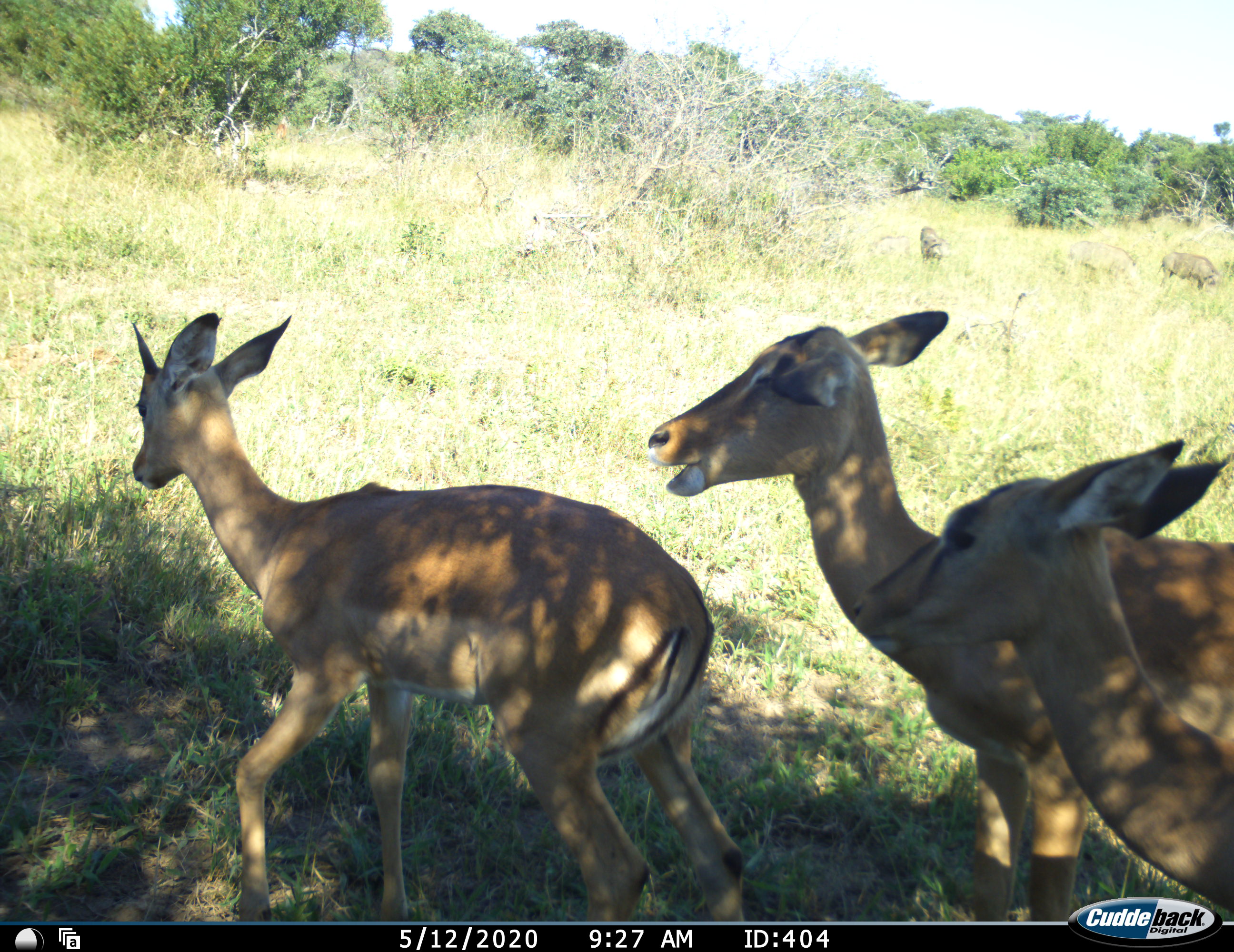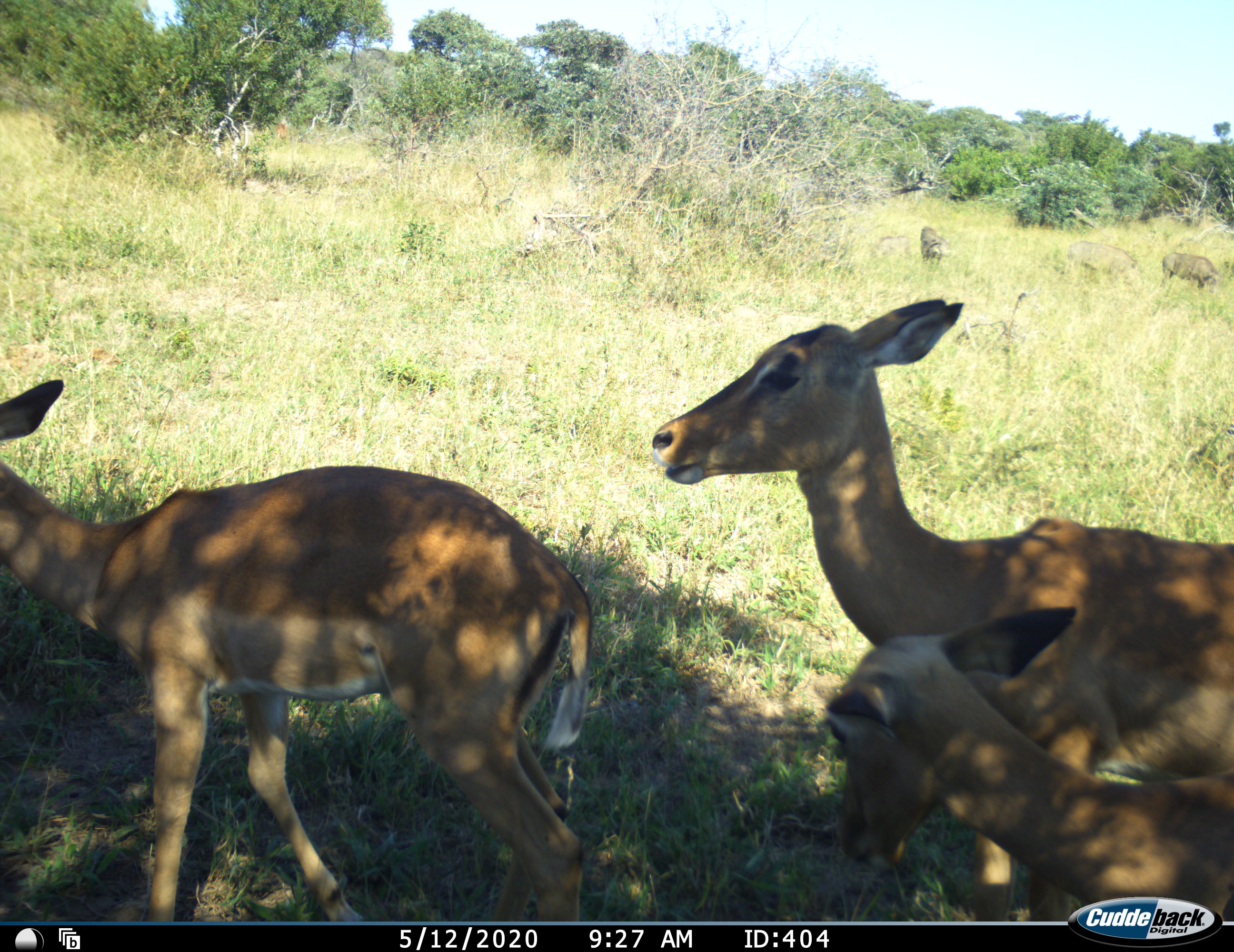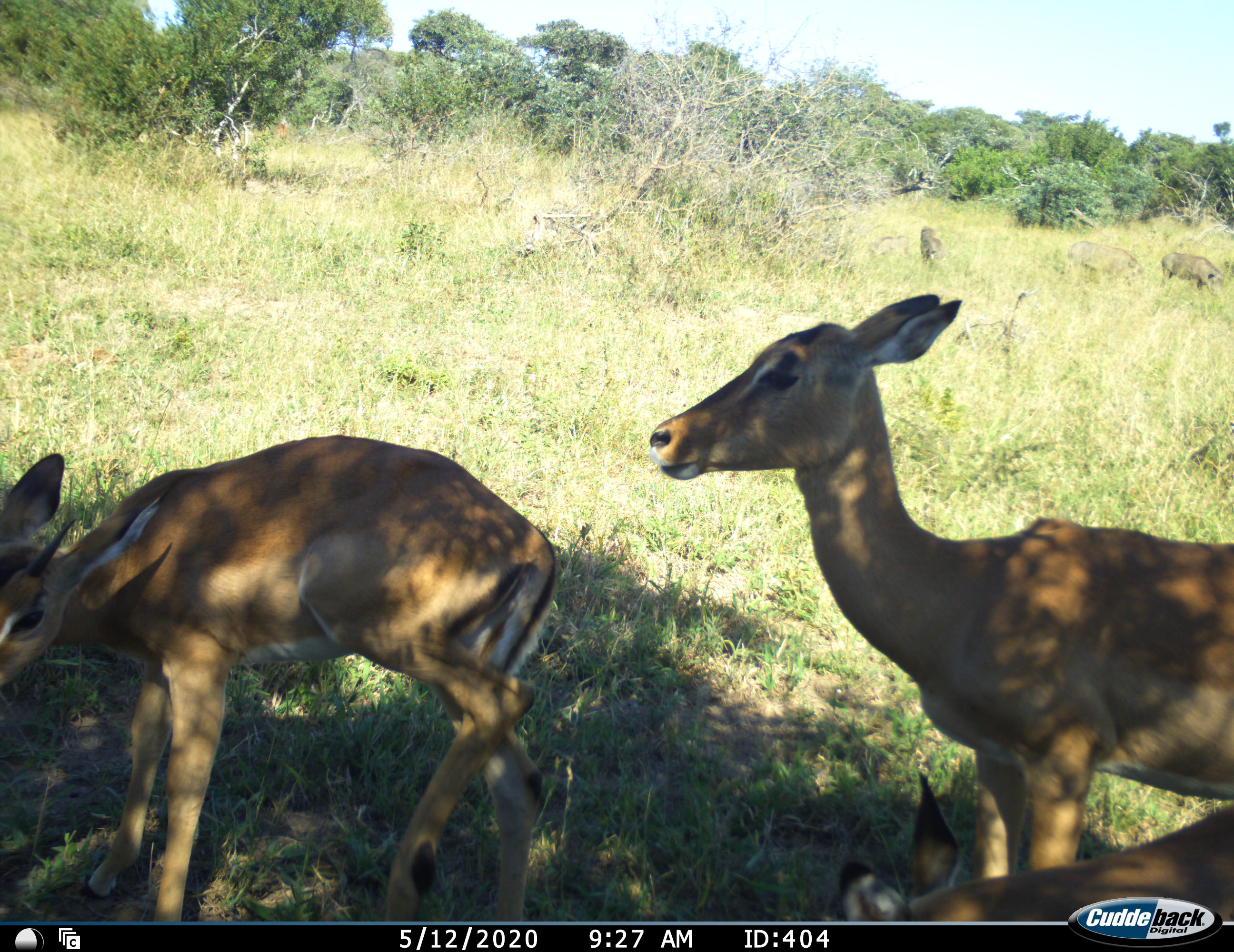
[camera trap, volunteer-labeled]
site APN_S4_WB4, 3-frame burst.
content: unidentified animal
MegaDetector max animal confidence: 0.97